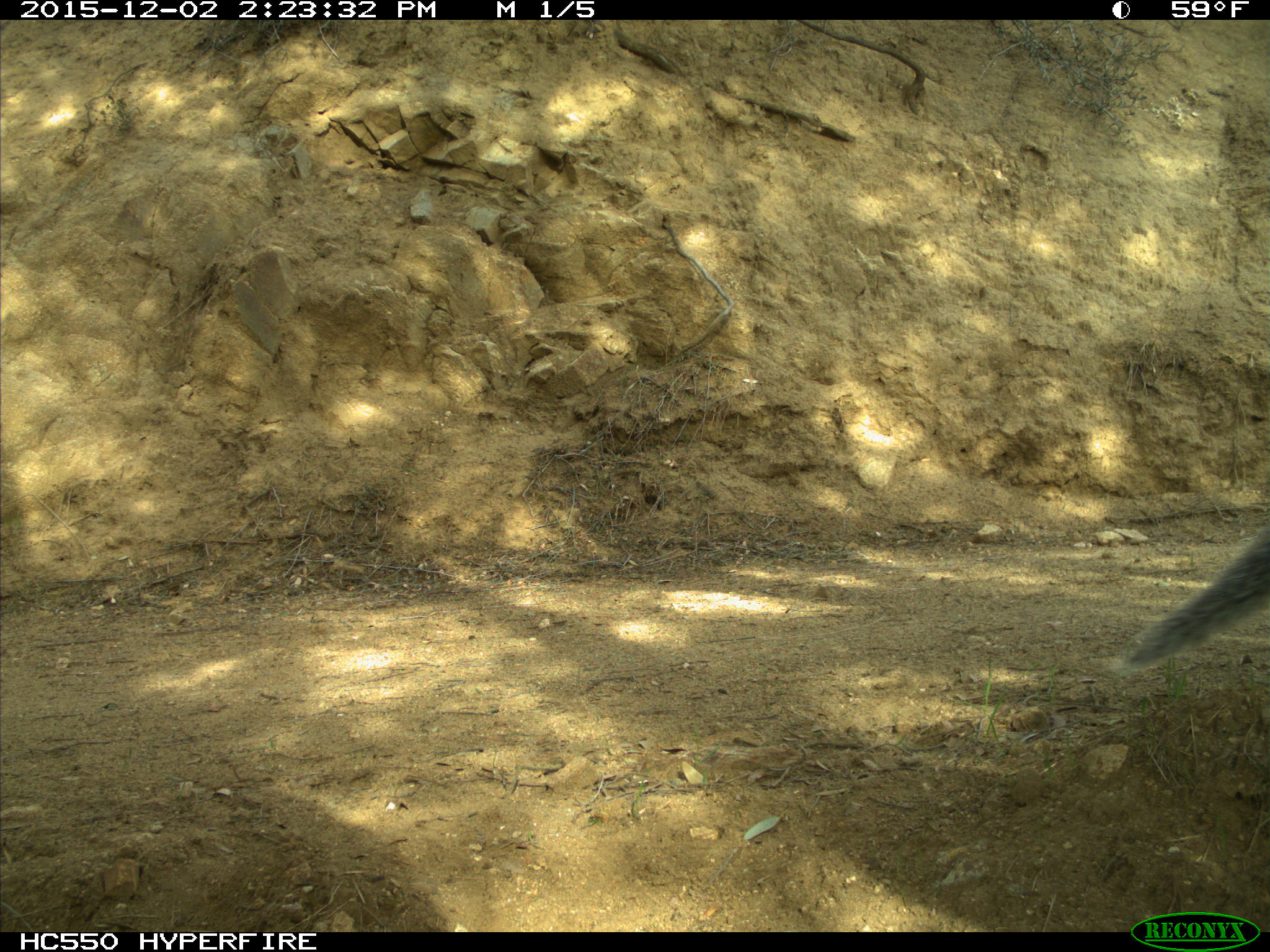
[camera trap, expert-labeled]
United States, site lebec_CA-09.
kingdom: Animalia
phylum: Chordata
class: Mammalia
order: Rodentia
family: Sciuridae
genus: Sciurus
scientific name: Sciurus carolinensis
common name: eastern gray squirrel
Sciurus carolinensis (eastern gray squirrel).